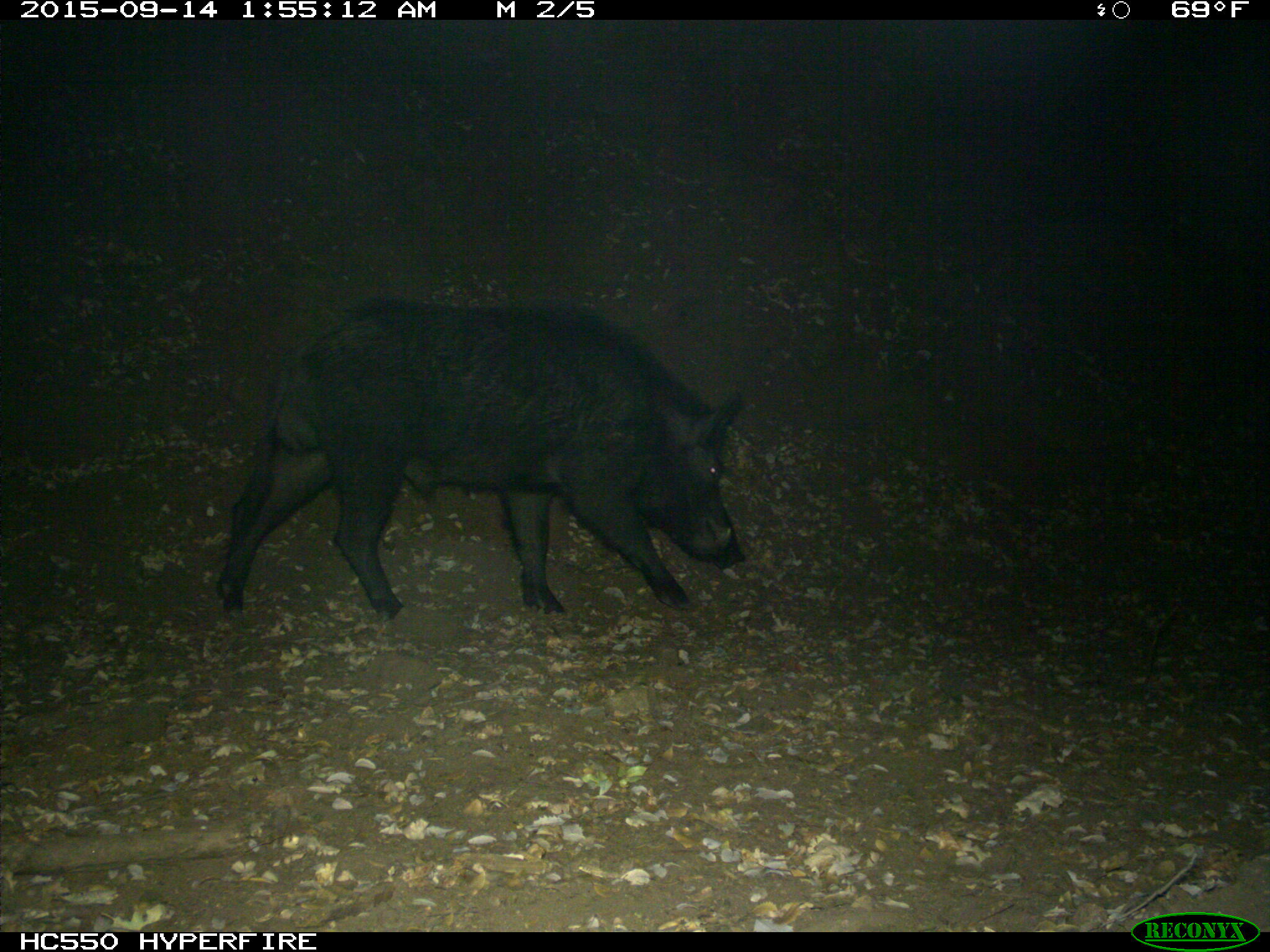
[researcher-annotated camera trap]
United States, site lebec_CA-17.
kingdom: Animalia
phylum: Chordata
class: Mammalia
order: Artiodactyla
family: Suidae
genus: Sus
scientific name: Sus scrofa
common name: wild boar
Sus scrofa (wild boar).